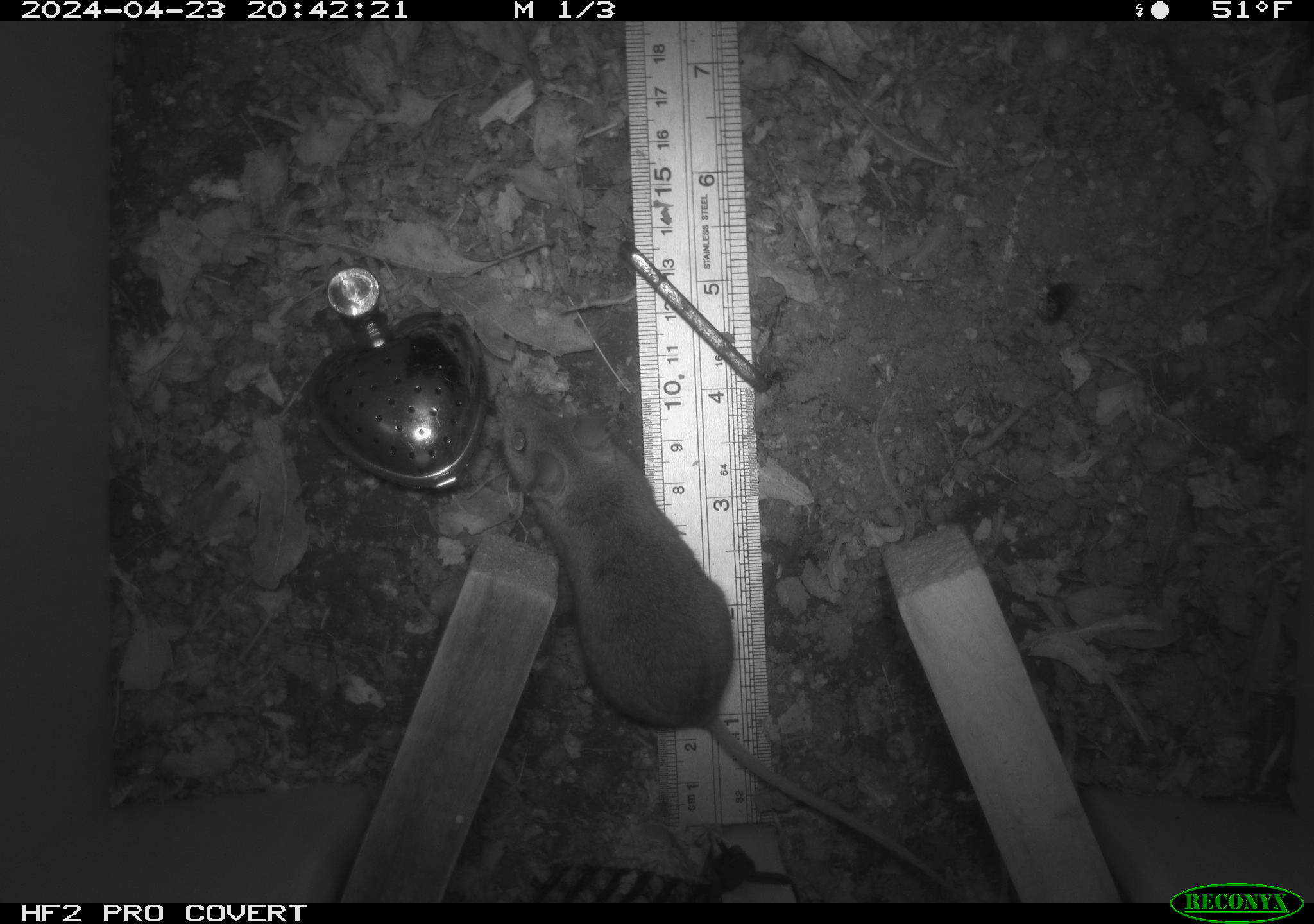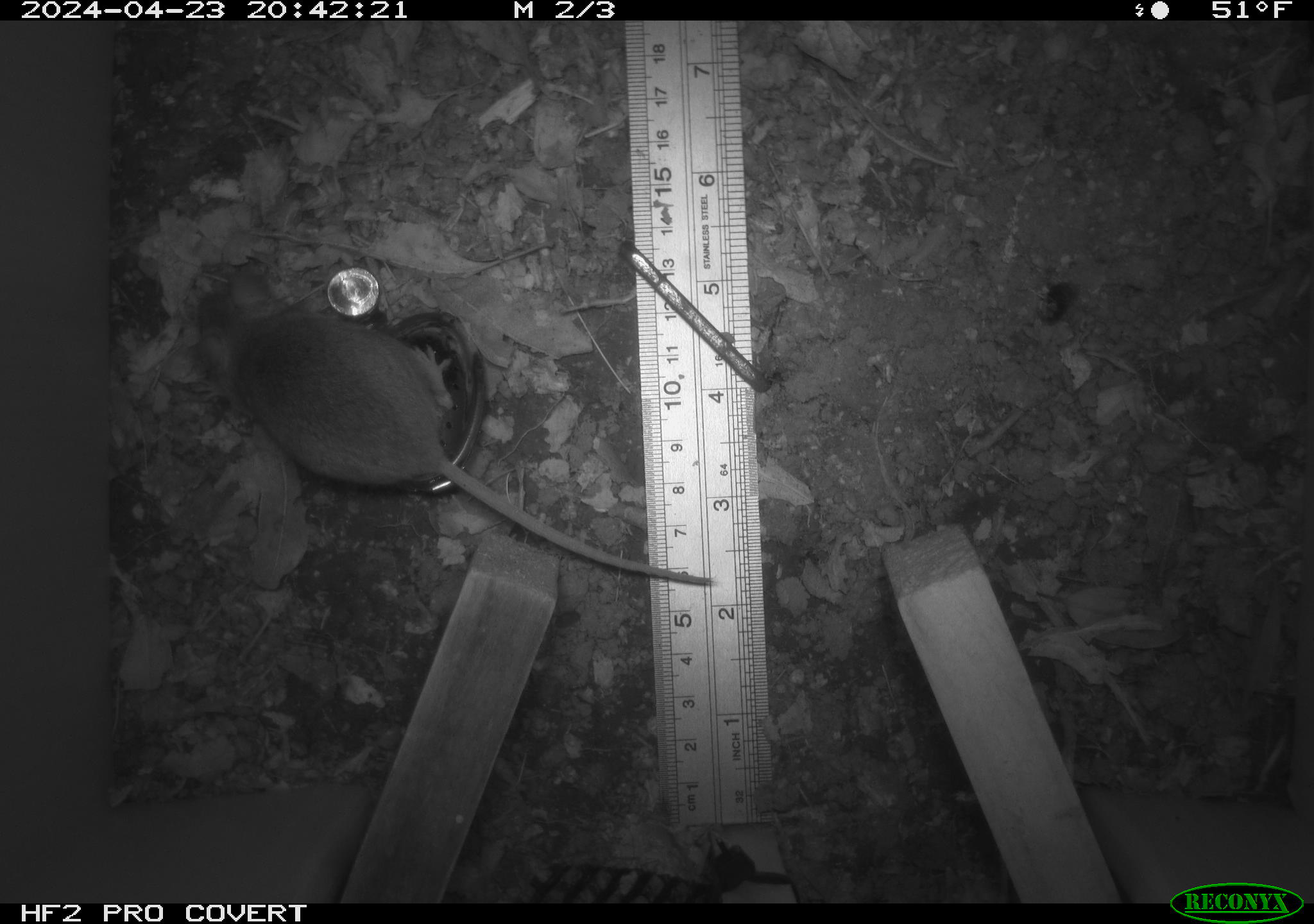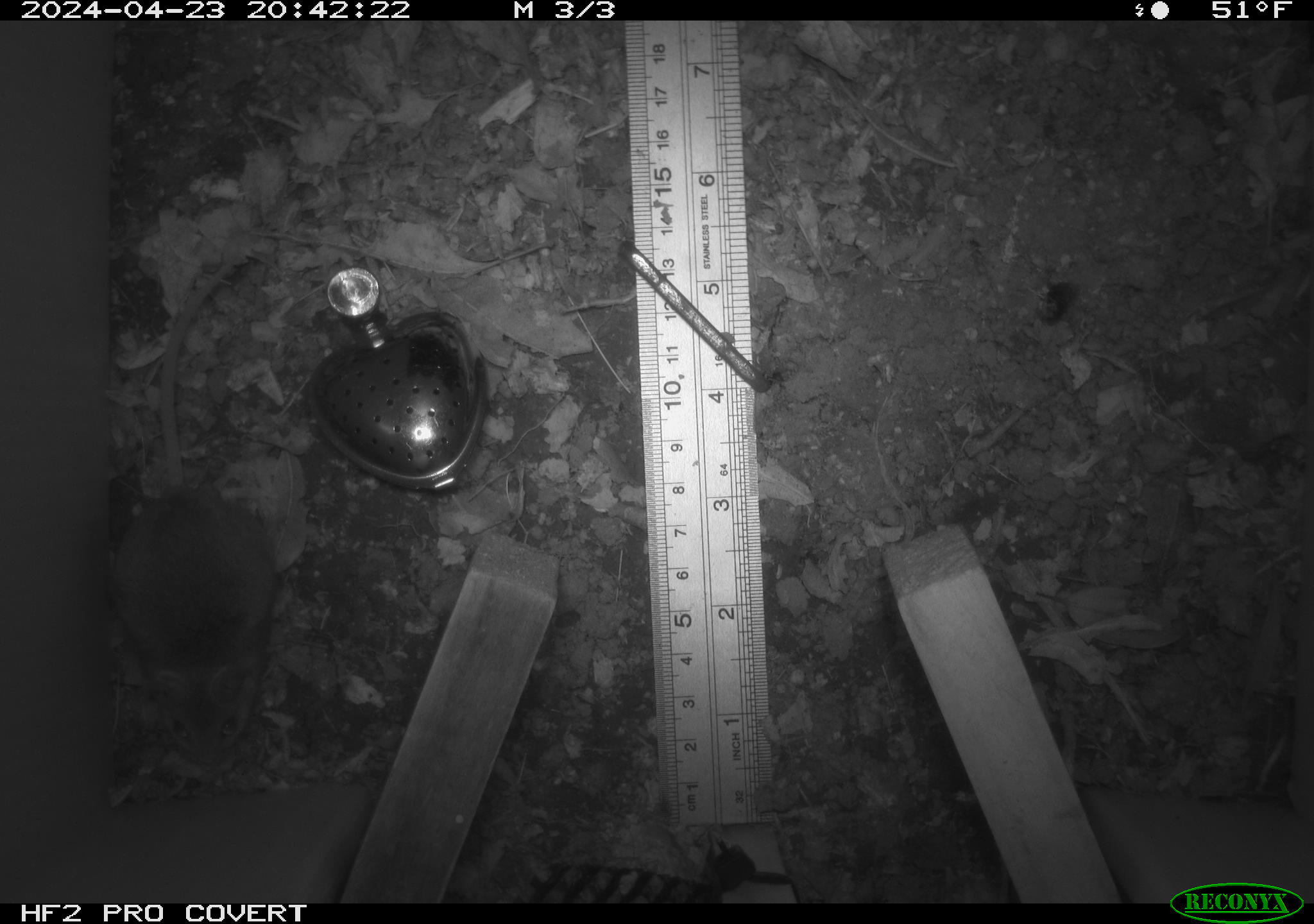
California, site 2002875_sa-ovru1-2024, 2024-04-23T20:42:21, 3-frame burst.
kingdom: Animalia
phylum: Chordata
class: Mammalia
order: Rodentia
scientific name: Rodentia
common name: mouse species